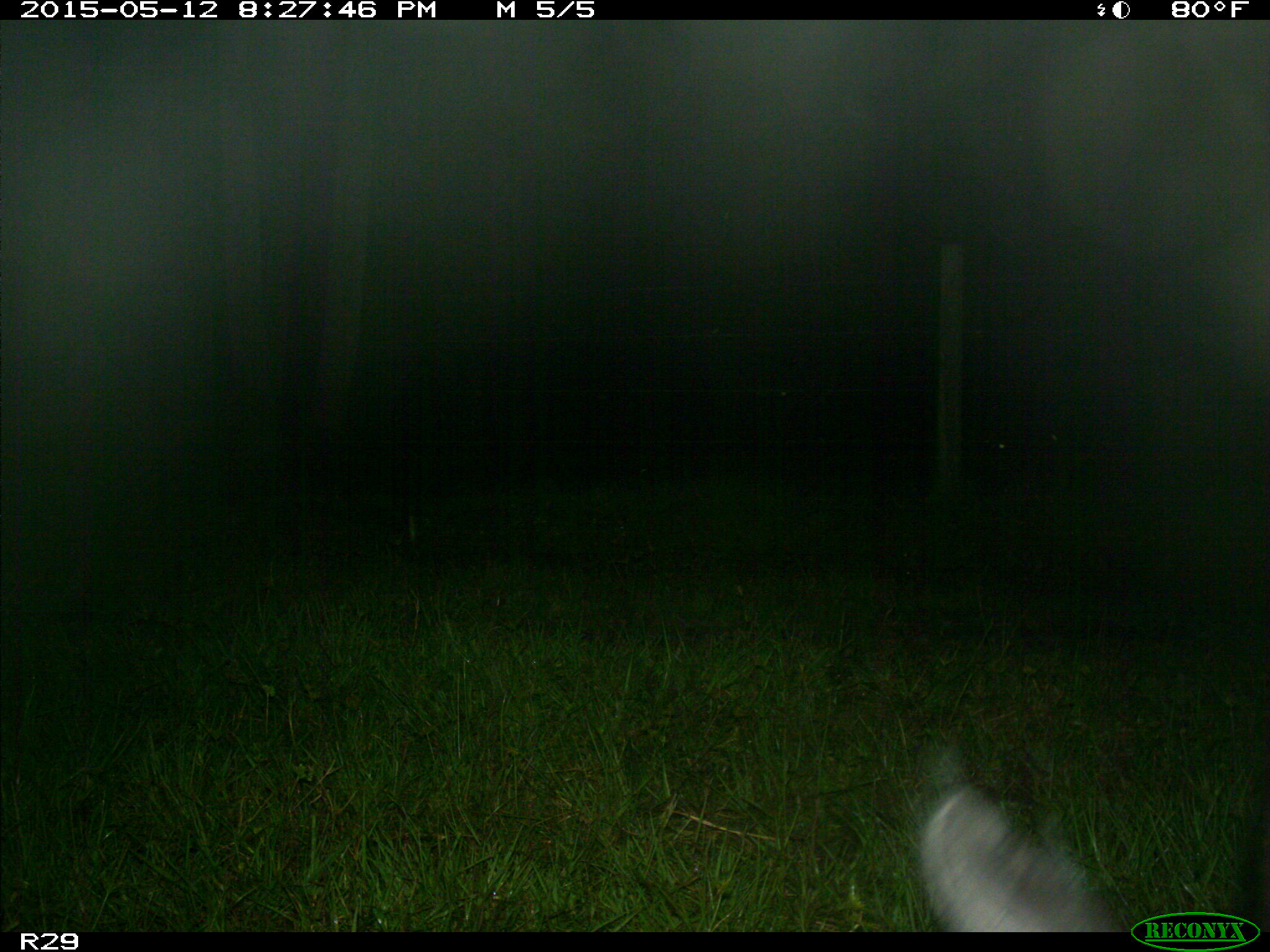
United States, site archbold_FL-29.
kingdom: Animalia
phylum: Chordata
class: Mammalia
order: Artiodactyla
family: Suidae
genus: Sus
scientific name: Sus scrofa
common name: wild boar